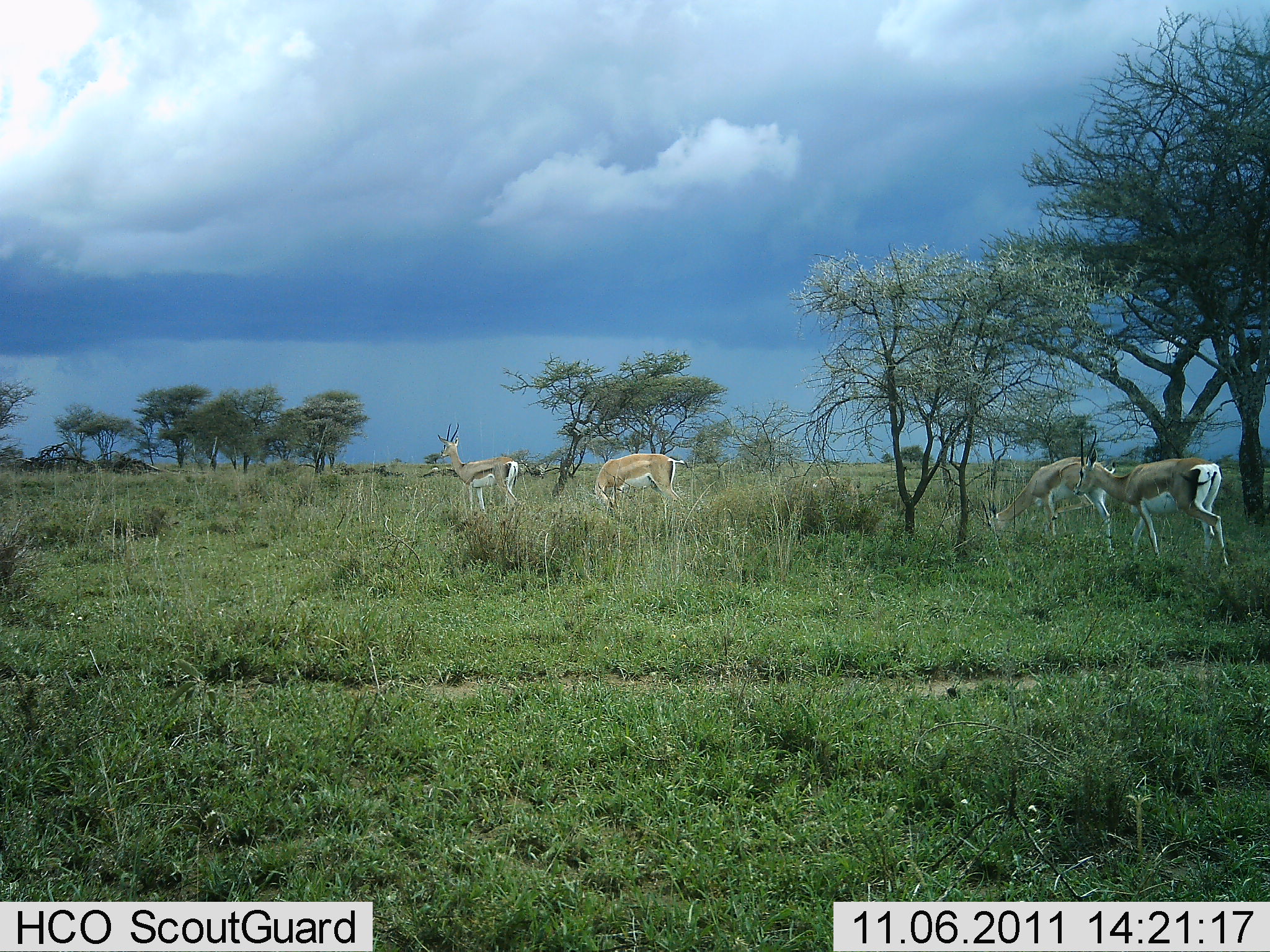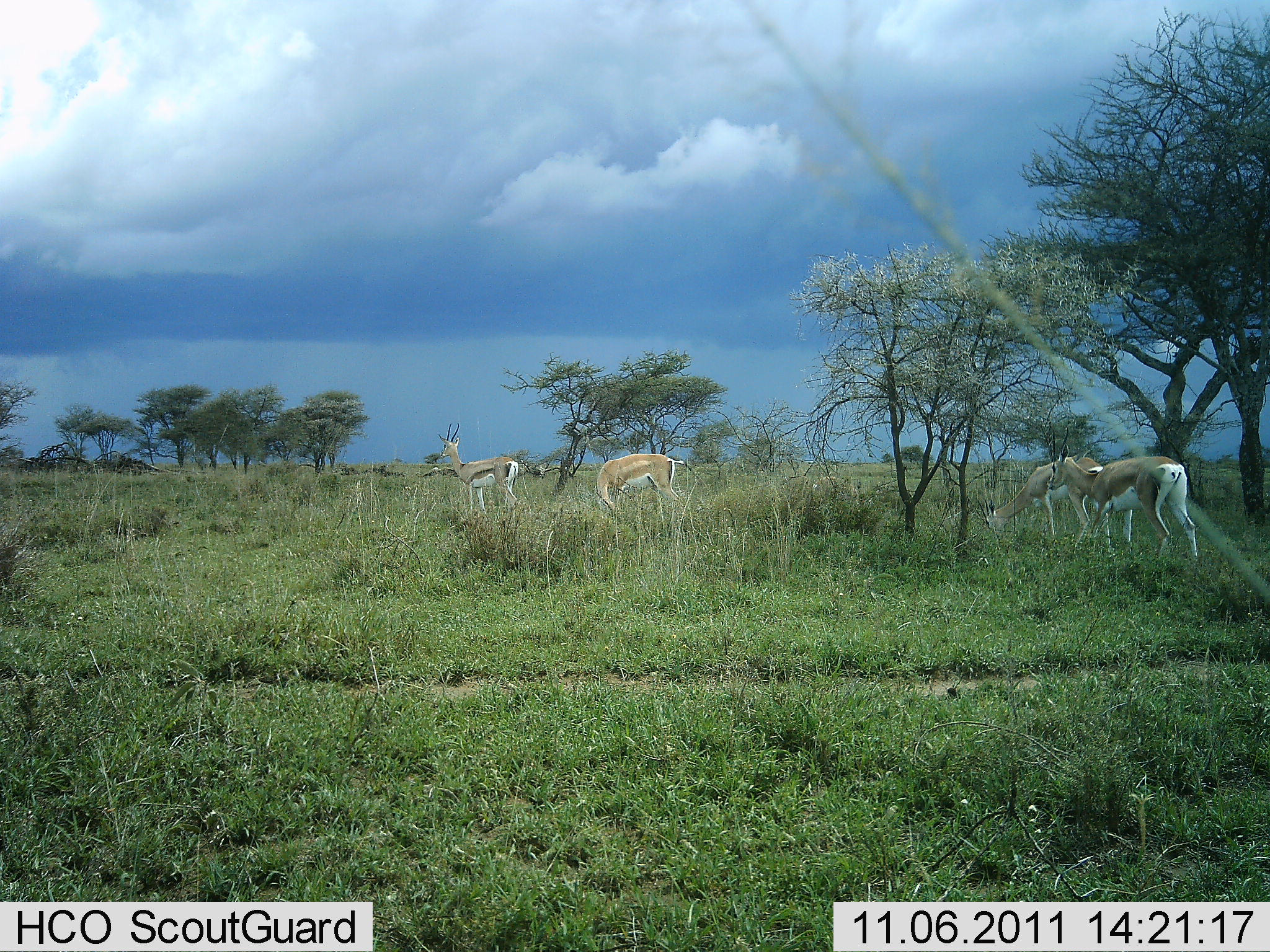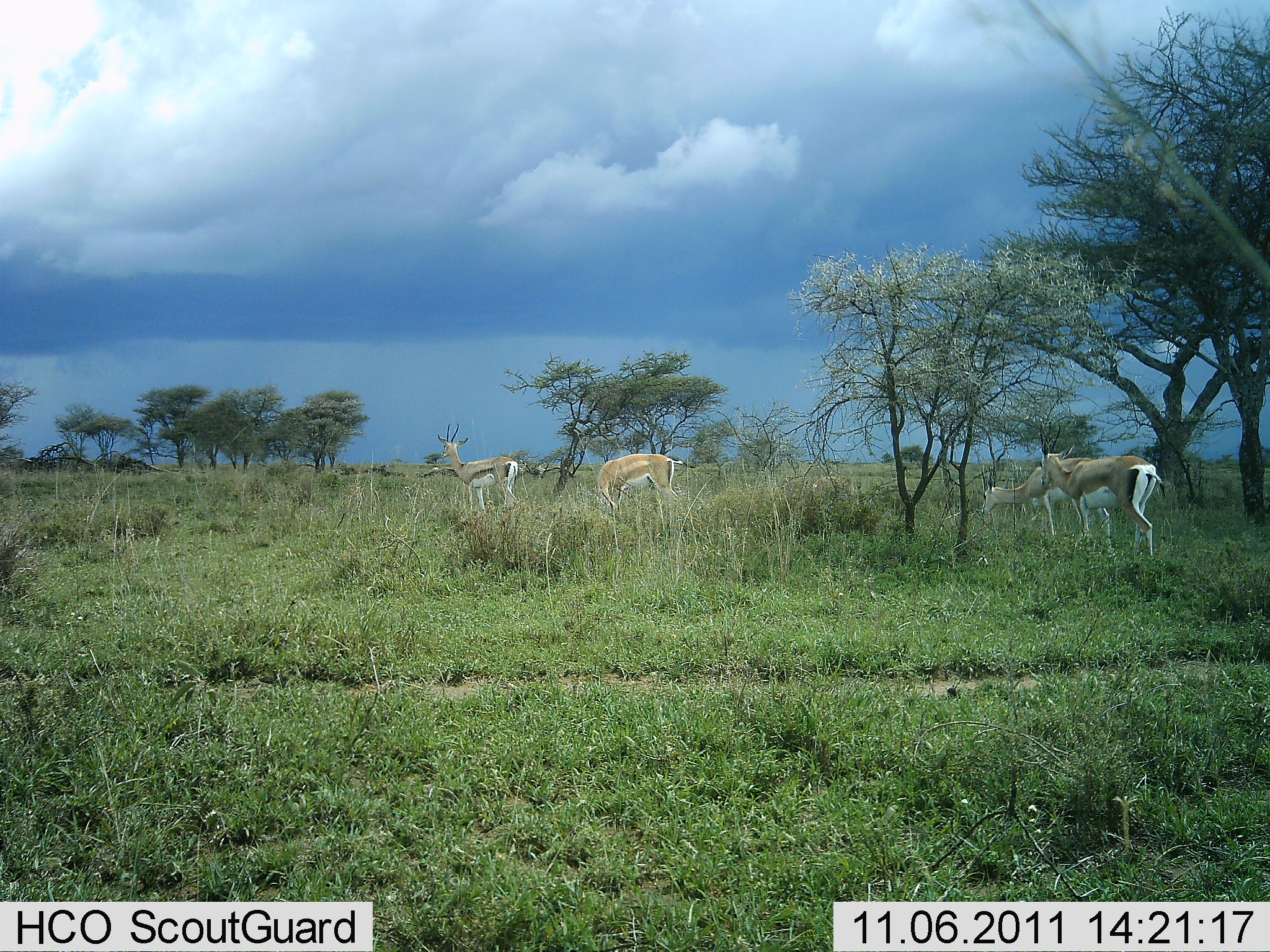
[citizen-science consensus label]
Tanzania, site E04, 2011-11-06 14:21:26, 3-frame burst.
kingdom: Animalia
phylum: Chordata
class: Mammalia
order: Artiodactyla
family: Bovidae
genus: Nanger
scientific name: Nanger granti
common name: grant's gazelle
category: gazellegrants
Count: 4.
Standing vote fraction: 79%.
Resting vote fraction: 0%.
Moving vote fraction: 50%.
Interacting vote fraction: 0%.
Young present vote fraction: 0%.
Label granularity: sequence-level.